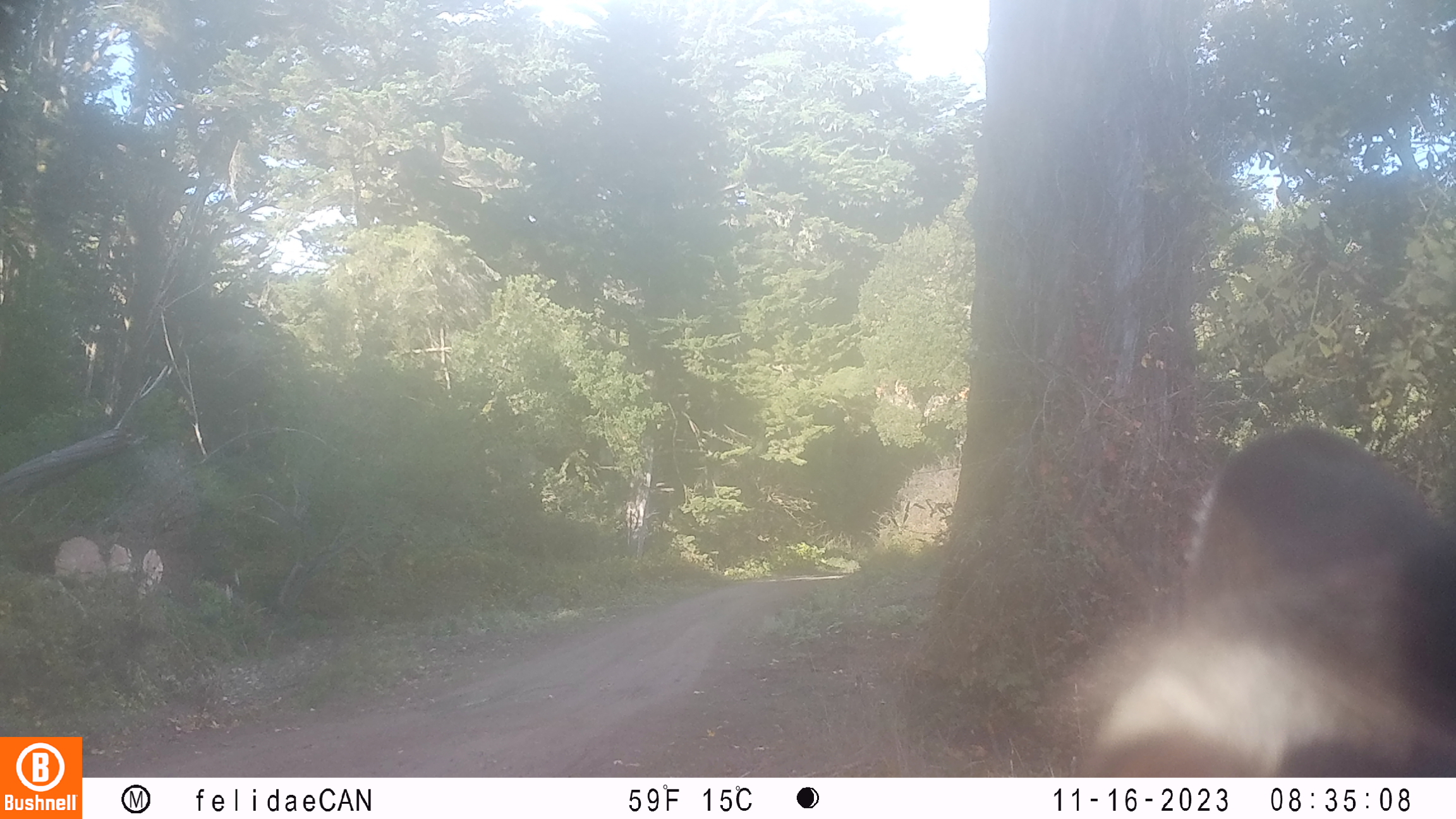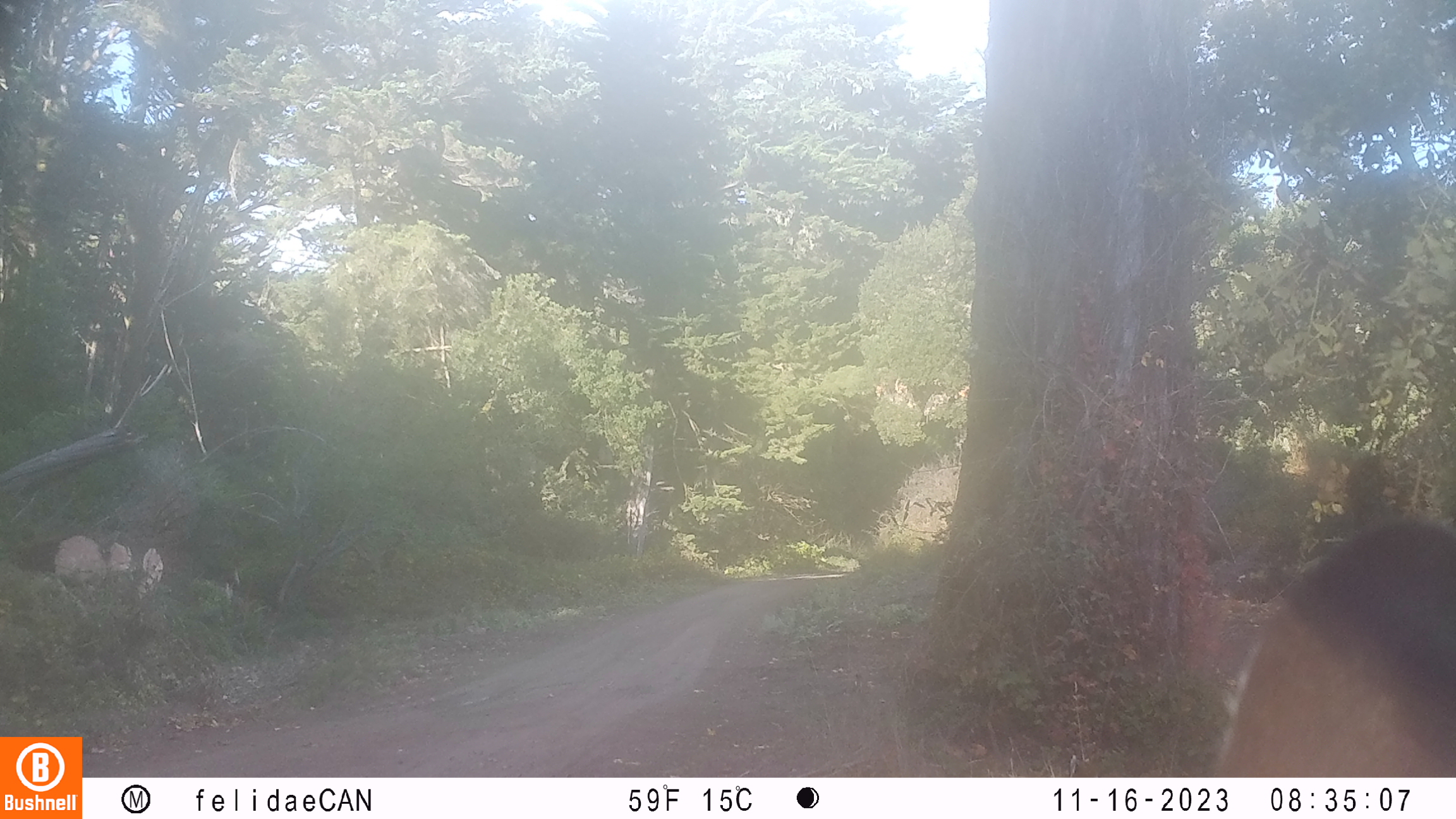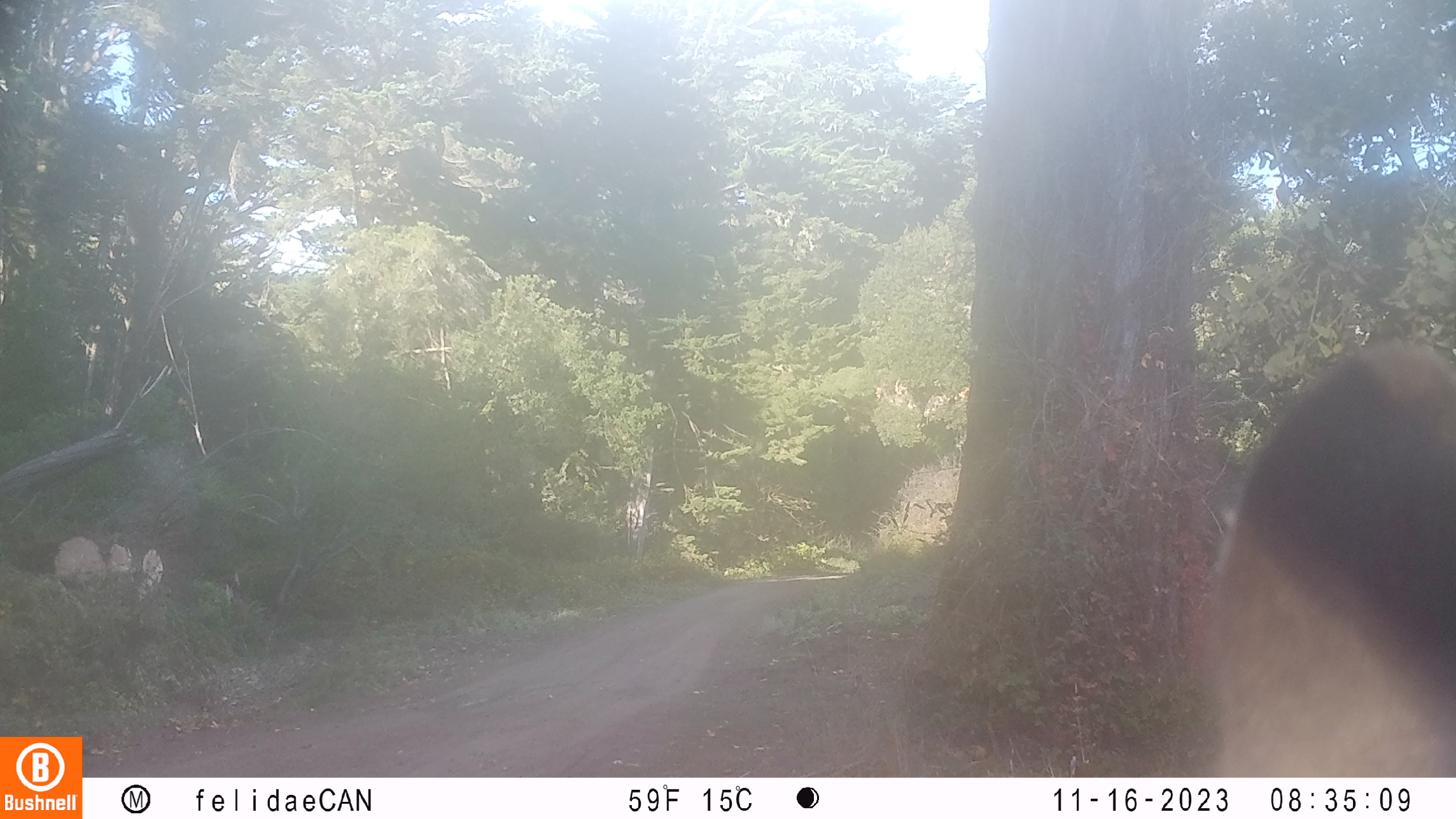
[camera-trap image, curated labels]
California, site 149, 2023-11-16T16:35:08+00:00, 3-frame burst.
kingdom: Animalia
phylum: Chordata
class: Mammalia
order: Artiodactyla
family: Cervidae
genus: Odocoileus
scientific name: Odocoileus hemionus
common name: mule deer